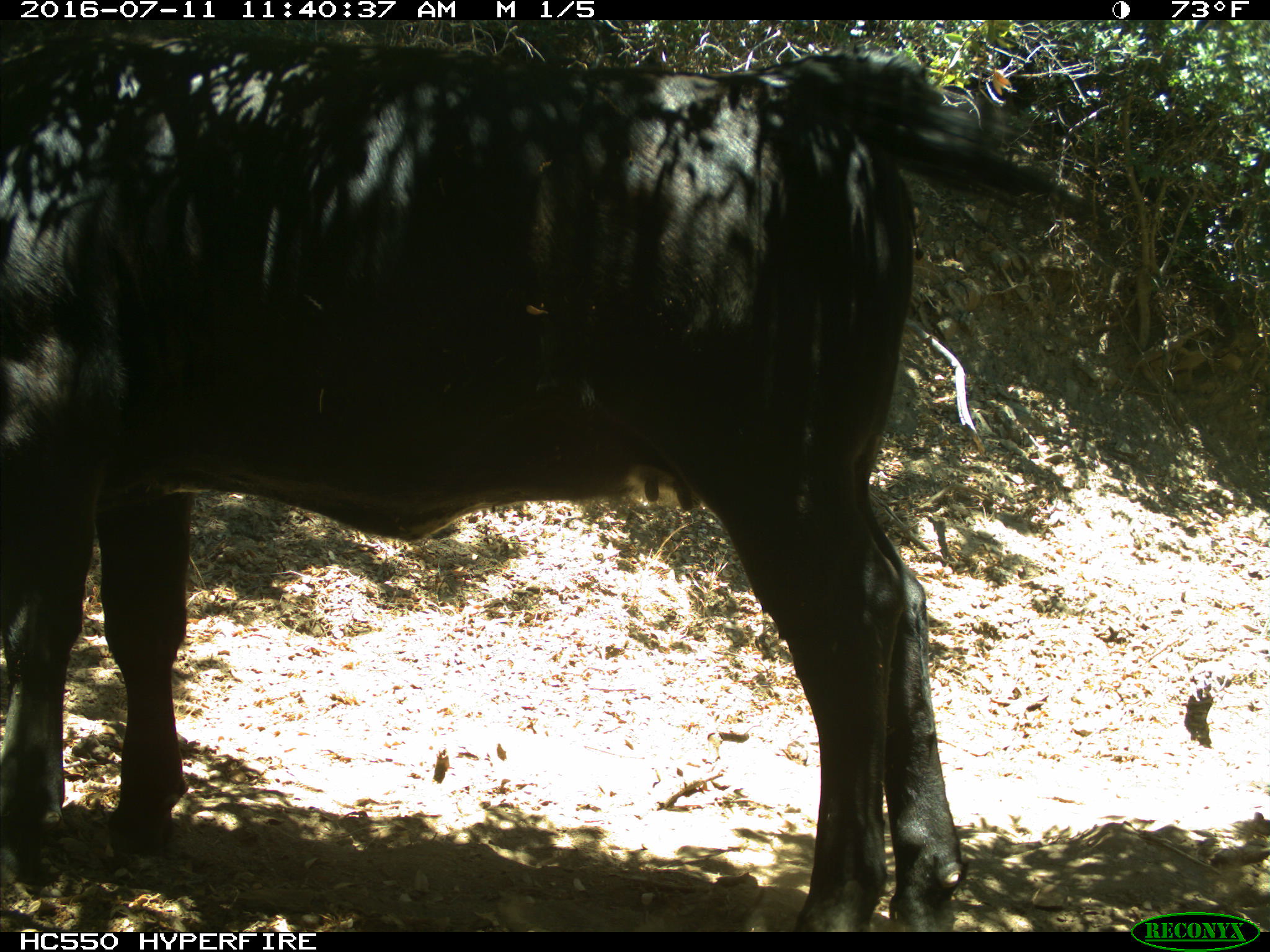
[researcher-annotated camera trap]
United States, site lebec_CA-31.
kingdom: Animalia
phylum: Chordata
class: Mammalia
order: Artiodactyla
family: Bovidae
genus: Bos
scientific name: Bos taurus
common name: domestic cow